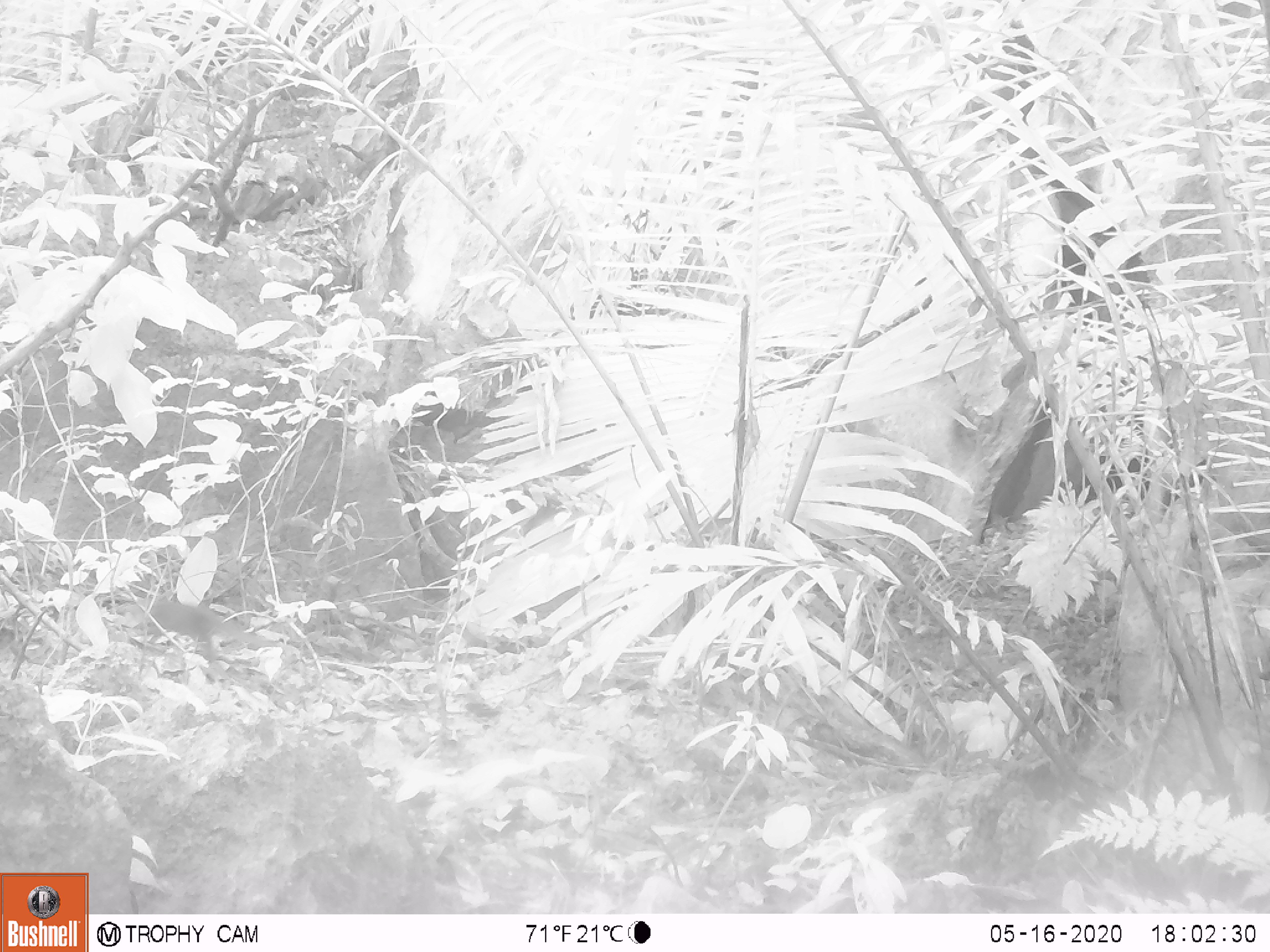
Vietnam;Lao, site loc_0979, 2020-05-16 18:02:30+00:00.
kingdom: Animalia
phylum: Chordata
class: Mammalia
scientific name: Mammalia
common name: mammal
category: unidentified small mammal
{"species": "unidentified small mammal (mammal) (Mammalia)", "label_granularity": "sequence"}